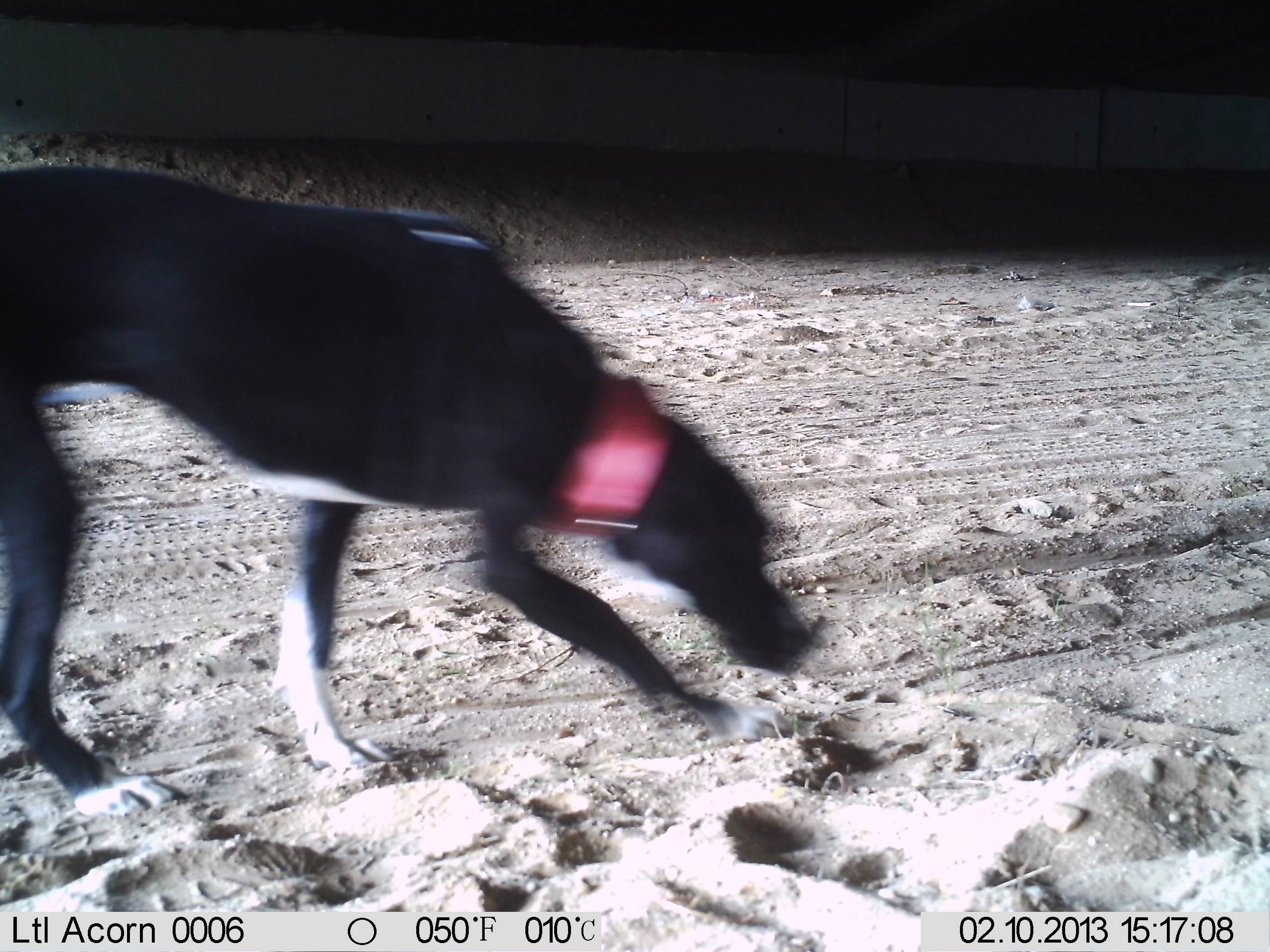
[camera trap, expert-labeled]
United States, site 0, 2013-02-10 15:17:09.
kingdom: Animalia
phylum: Chordata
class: Mammalia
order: Carnivora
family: Canidae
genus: Canis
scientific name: Canis familiaris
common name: domestic dog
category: dog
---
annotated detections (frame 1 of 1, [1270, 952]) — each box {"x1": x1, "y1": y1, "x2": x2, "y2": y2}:
dog: {"x1": 3, "y1": 146, "x2": 843, "y2": 828}